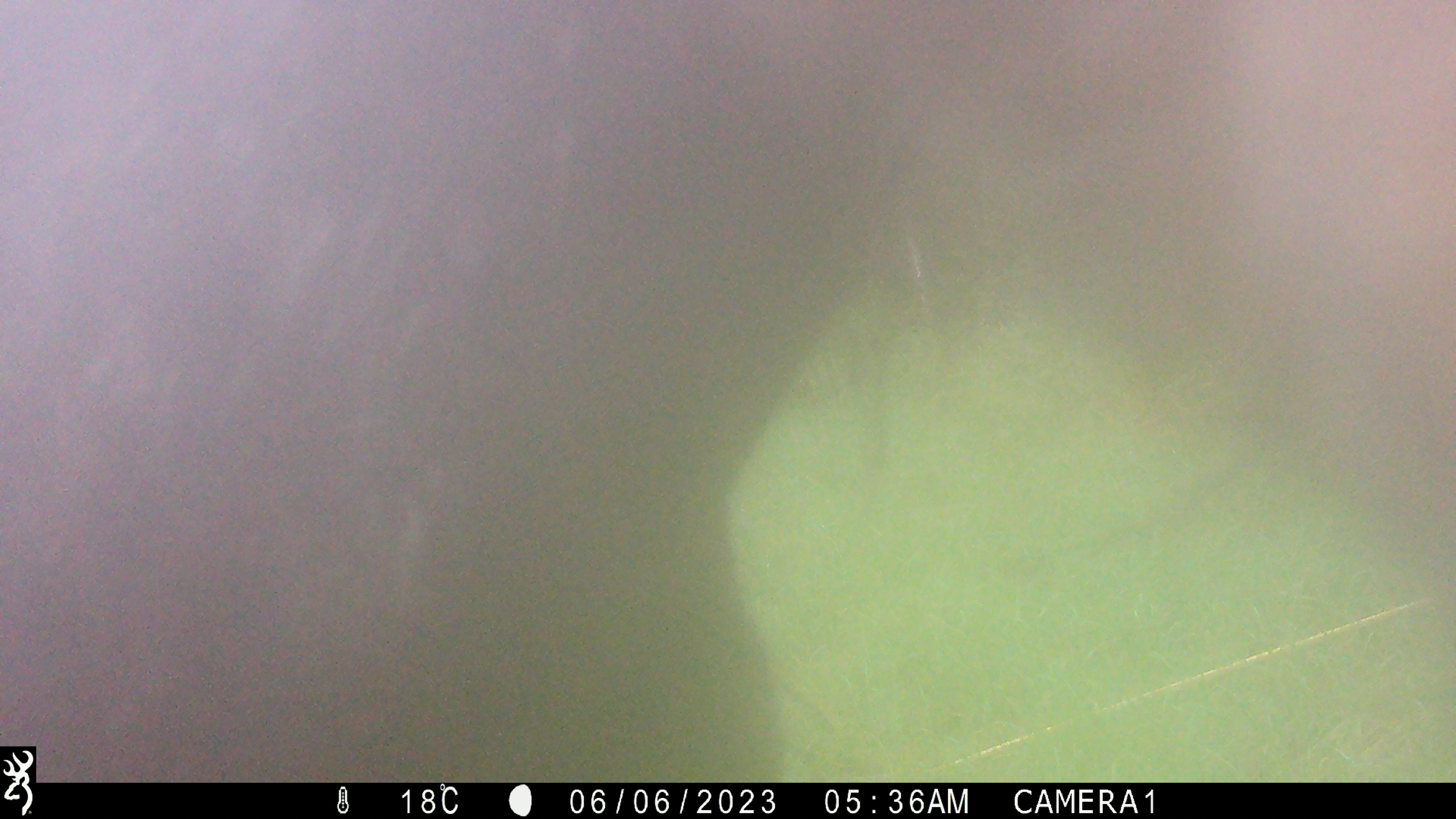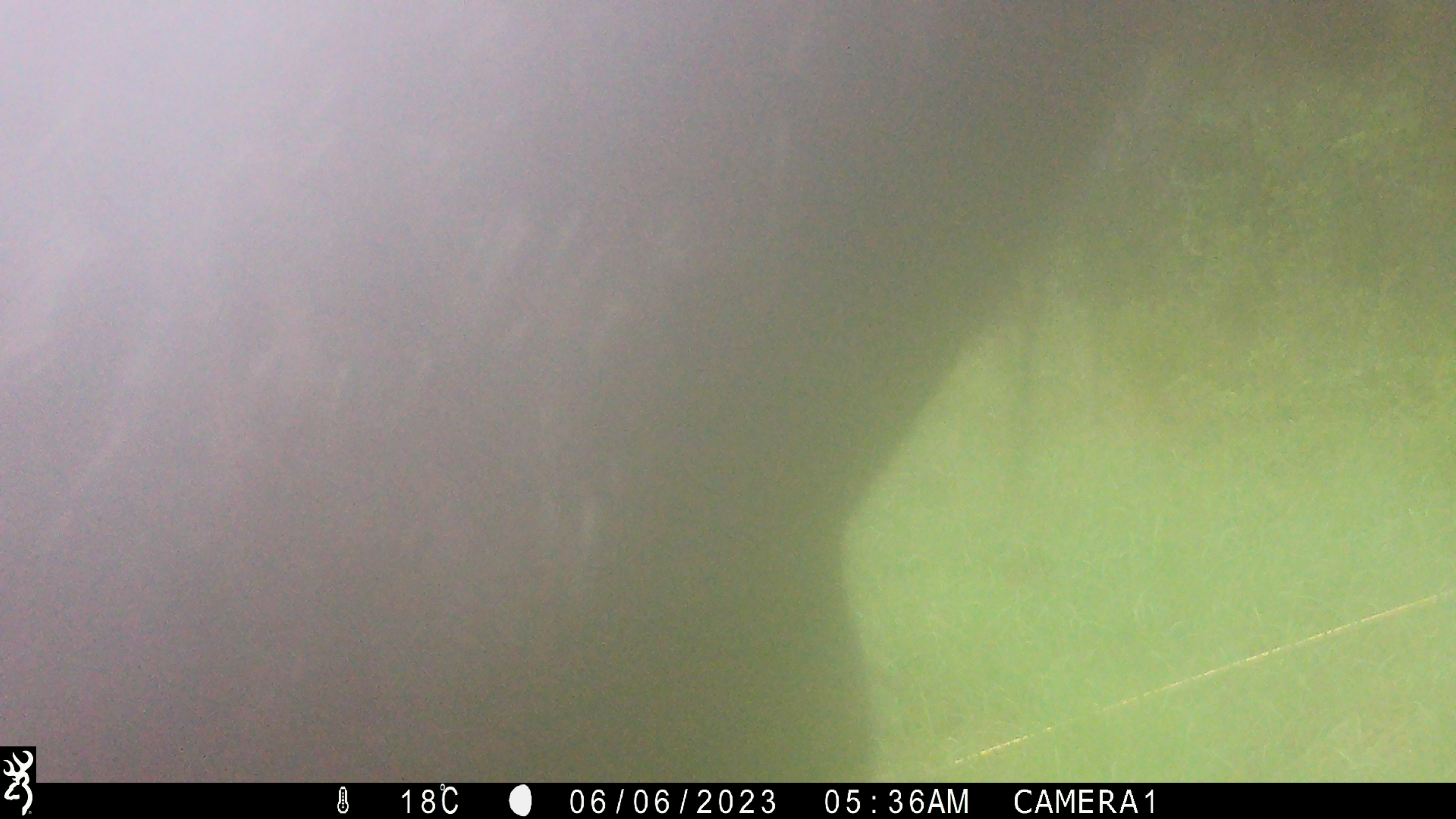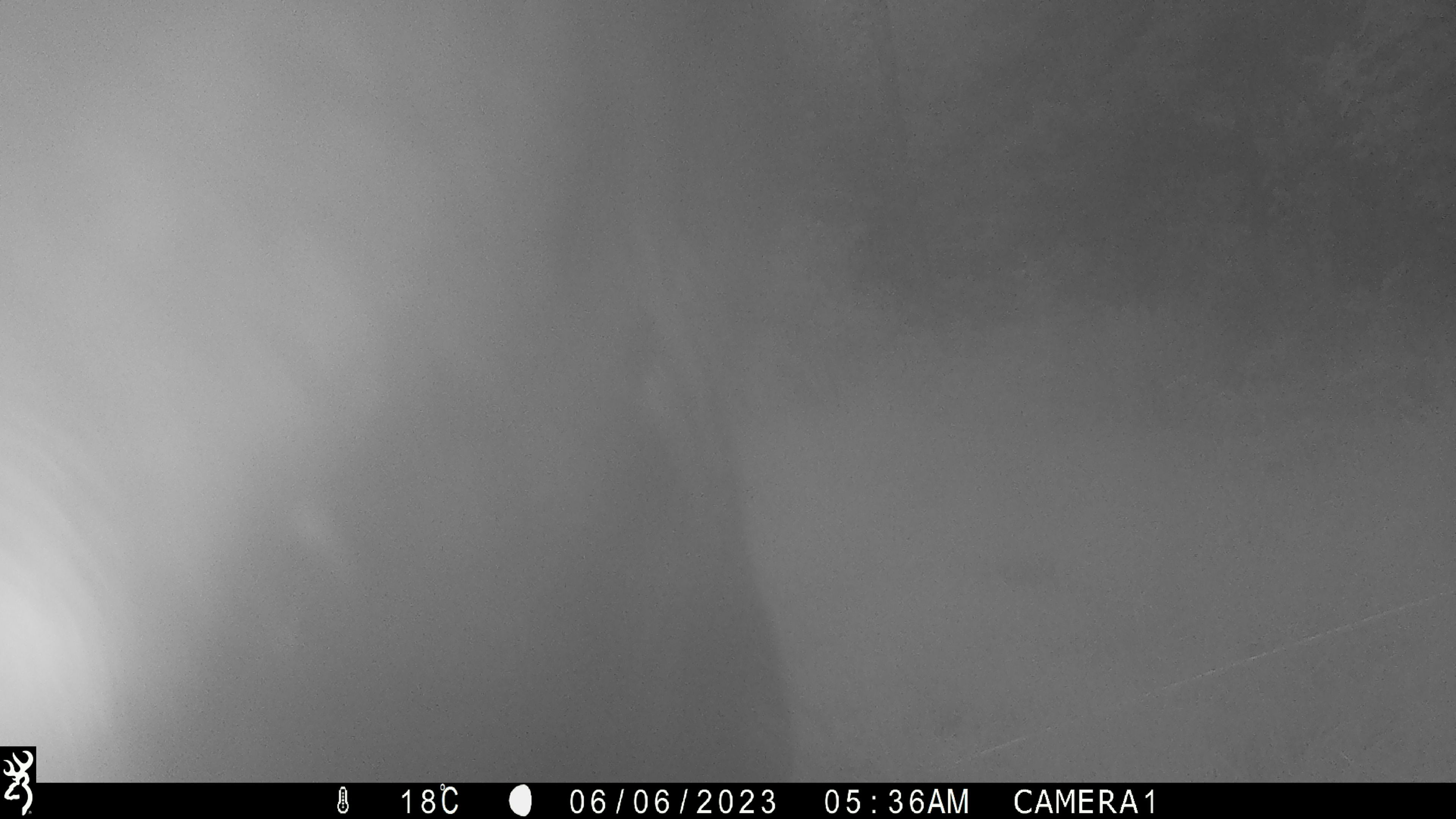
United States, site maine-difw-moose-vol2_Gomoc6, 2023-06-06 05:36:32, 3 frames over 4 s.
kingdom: Animalia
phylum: Chordata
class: Mammalia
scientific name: Mammalia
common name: mammal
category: mammal sp.